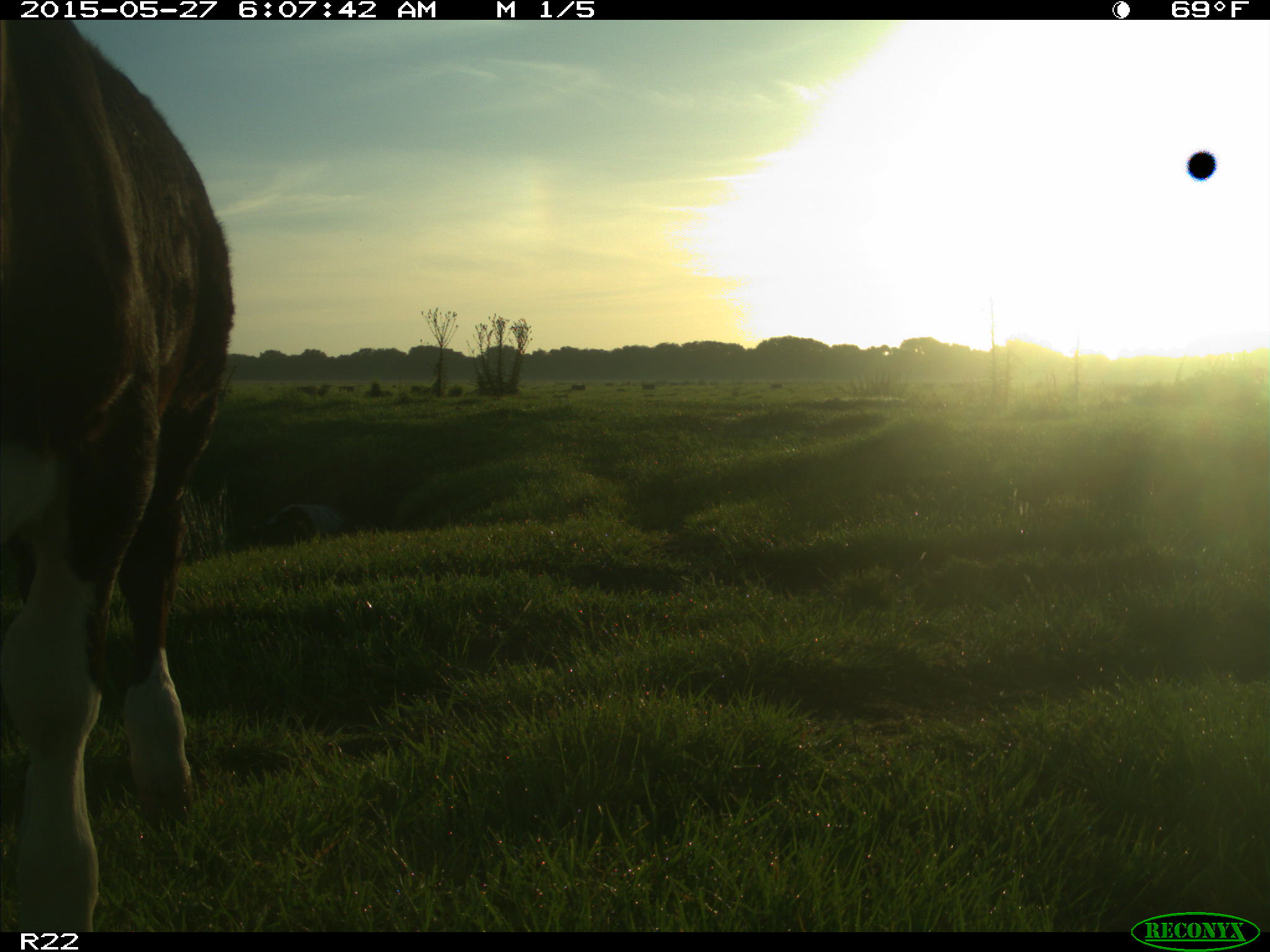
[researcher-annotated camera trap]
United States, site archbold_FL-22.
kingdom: Animalia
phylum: Chordata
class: Mammalia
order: Artiodactyla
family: Bovidae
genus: Bos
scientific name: Bos taurus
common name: domestic cow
Bos taurus (domestic cow).